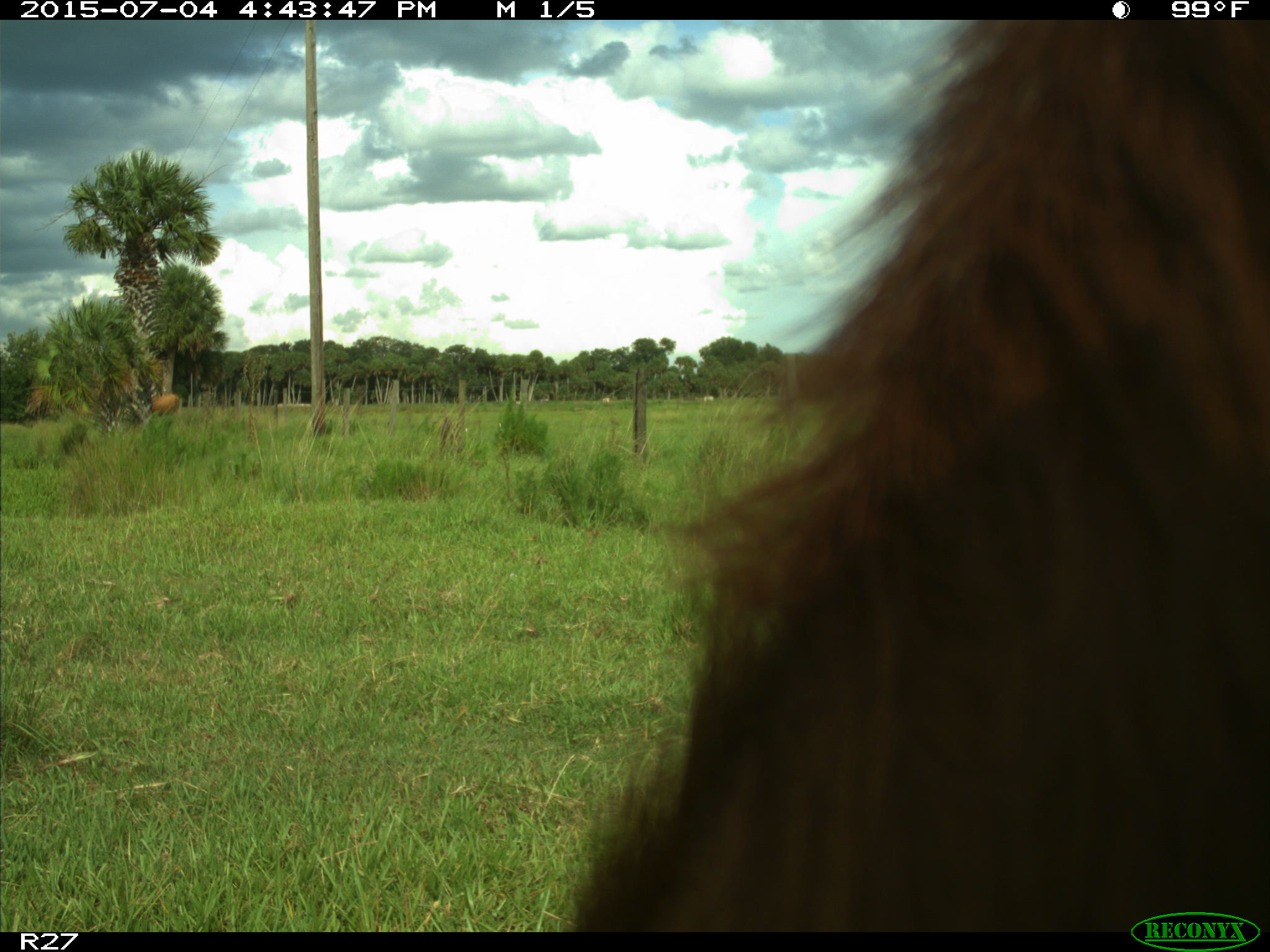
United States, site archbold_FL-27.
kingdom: Animalia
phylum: Chordata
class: Mammalia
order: Artiodactyla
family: Bovidae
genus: Bos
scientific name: Bos taurus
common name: domestic cow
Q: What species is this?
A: Bos taurus (domestic cow).